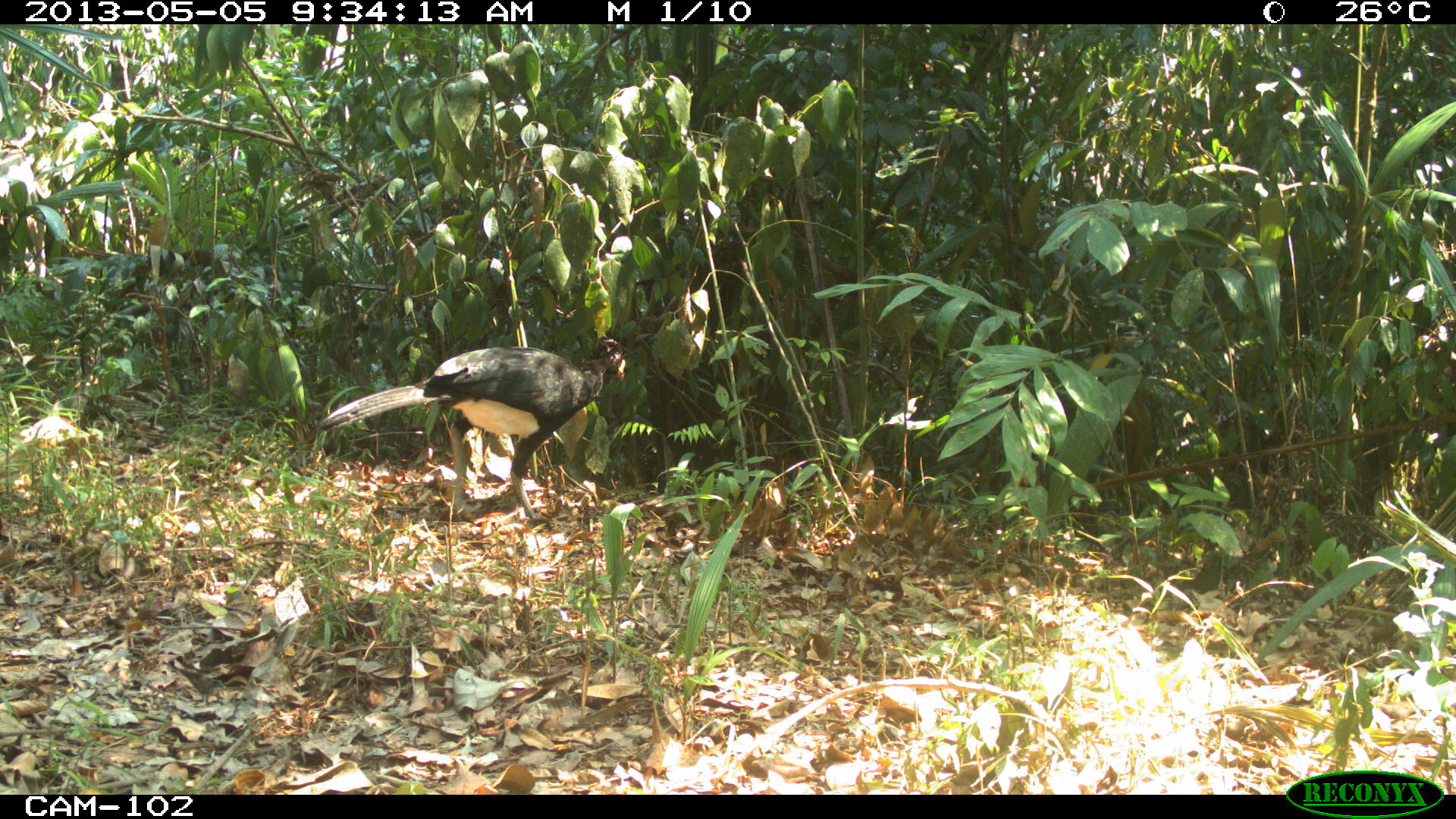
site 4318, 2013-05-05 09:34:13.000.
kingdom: Animalia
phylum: Chordata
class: Aves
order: Galliformes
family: Cracidae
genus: Crax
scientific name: Crax rubra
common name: great curassow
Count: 1.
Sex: male.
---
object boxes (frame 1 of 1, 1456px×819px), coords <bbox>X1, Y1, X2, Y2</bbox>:
crax rubra: <bbox>317, 329, 629, 520</bbox>